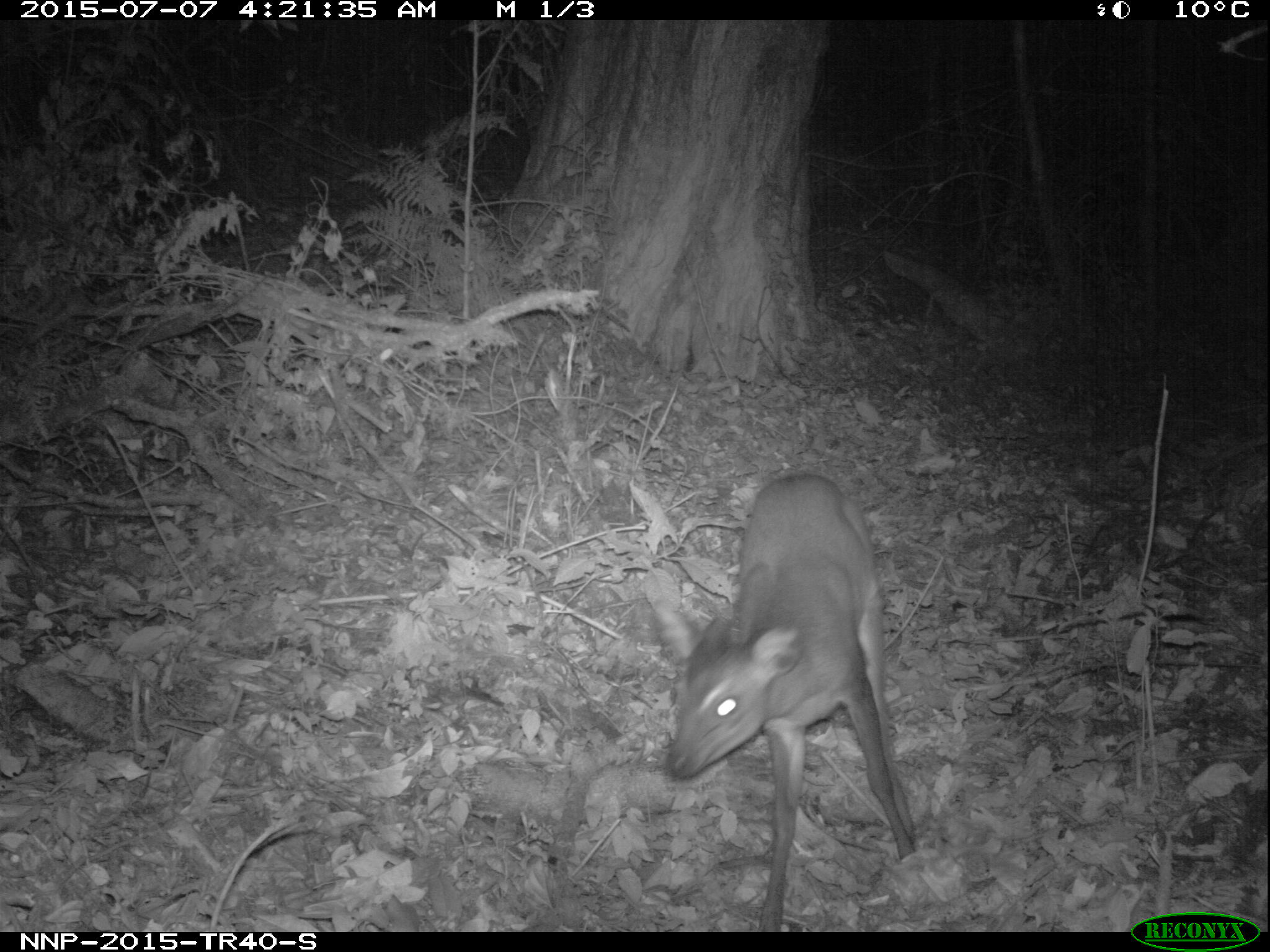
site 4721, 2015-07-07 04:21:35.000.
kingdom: Animalia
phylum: Chordata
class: Mammalia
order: Artiodactyla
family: Bovidae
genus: Cephalophus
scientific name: Cephalophus nigrifrons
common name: black-fronted duiker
Cephalophus nigrifrons (black-fronted duiker), count 1.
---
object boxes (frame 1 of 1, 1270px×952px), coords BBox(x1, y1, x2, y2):
cephalophus nigrifrons: BBox(652, 471, 917, 931)